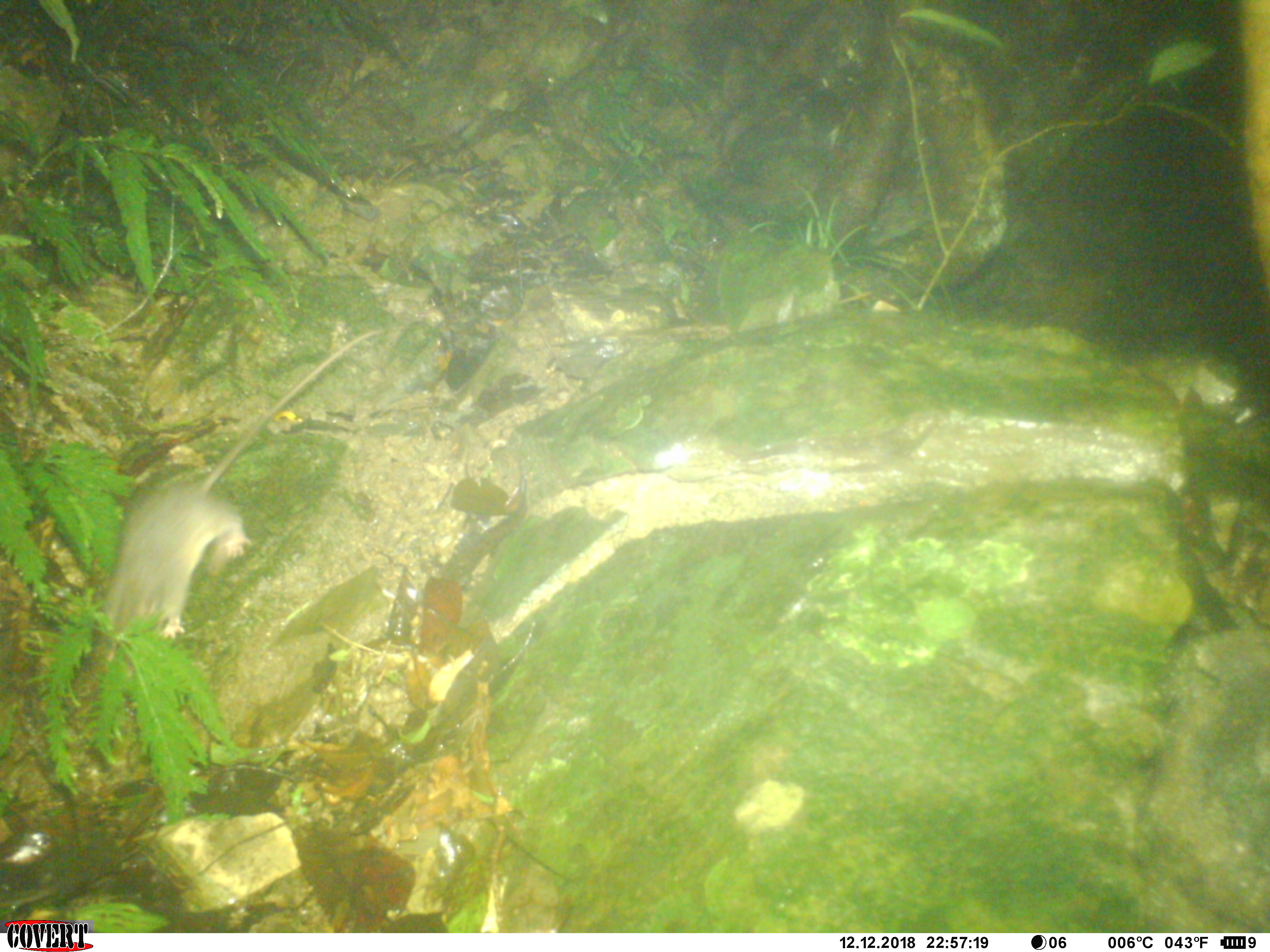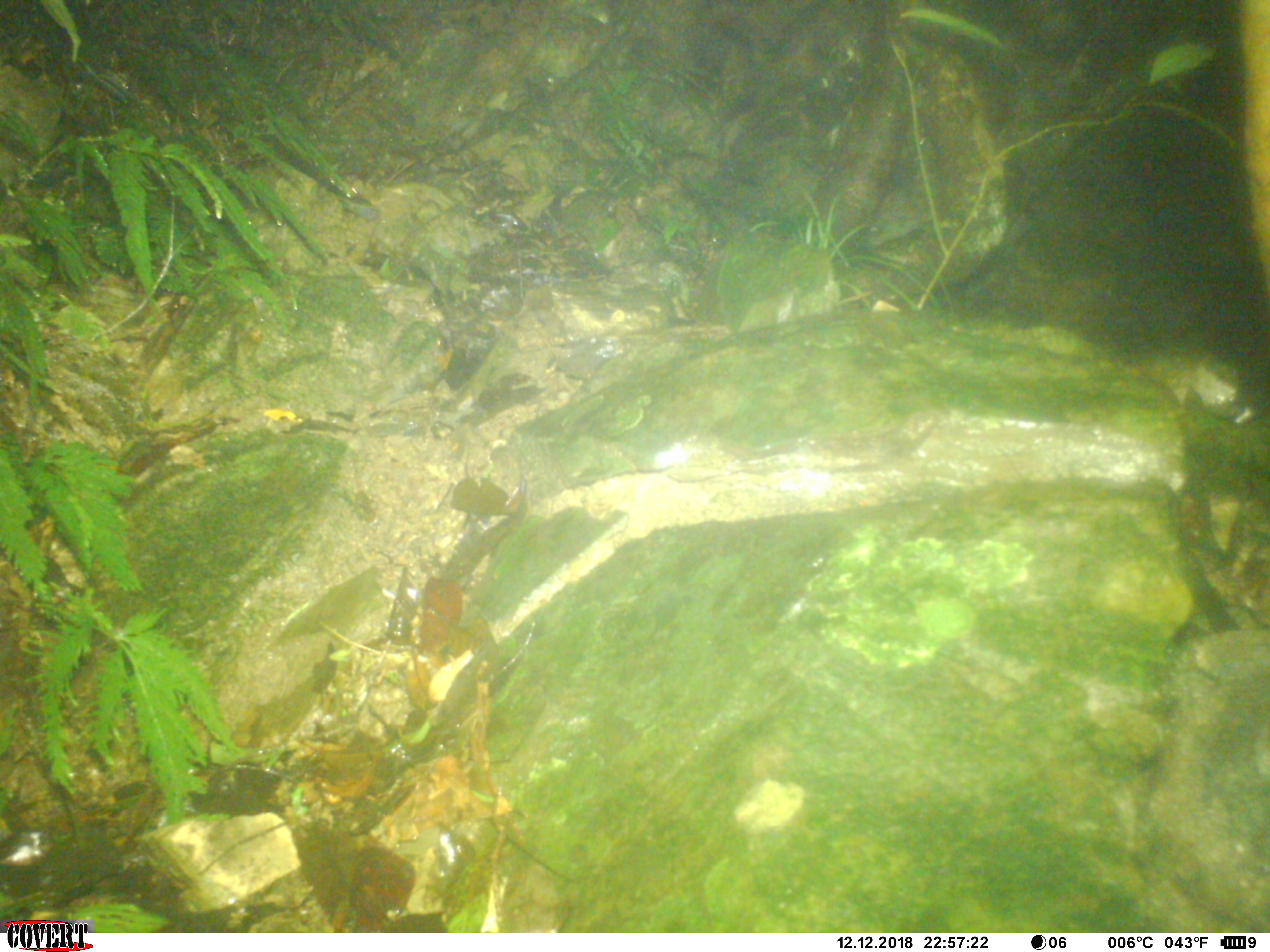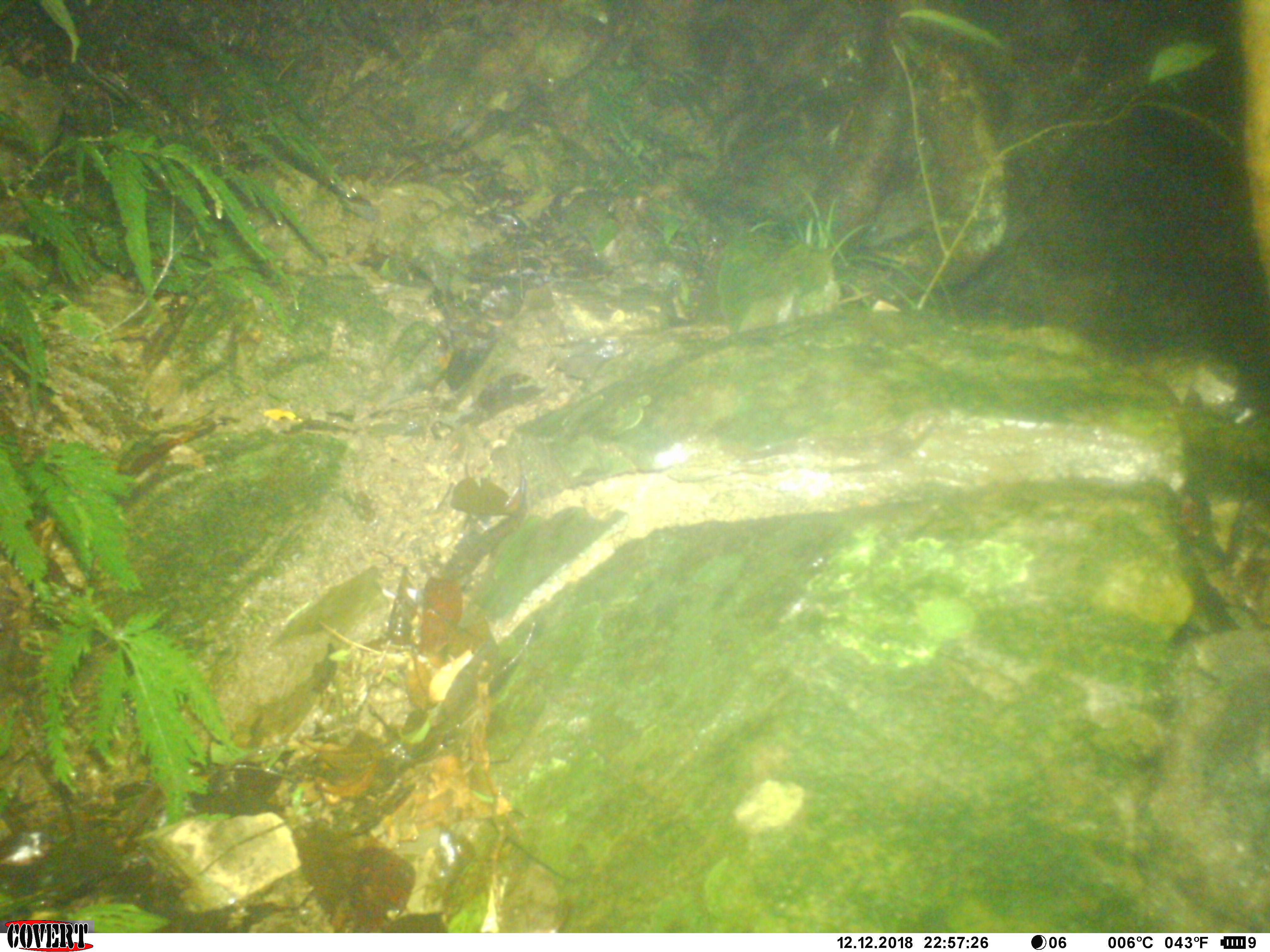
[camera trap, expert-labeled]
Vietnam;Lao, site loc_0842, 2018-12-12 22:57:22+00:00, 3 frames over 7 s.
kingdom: Animalia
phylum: Chordata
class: Mammalia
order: Rodentia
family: Muridae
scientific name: Muridae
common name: old-world mice and rats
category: unidentified murid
Unidentified murid (old-world mice and rats) (Muridae). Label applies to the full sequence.